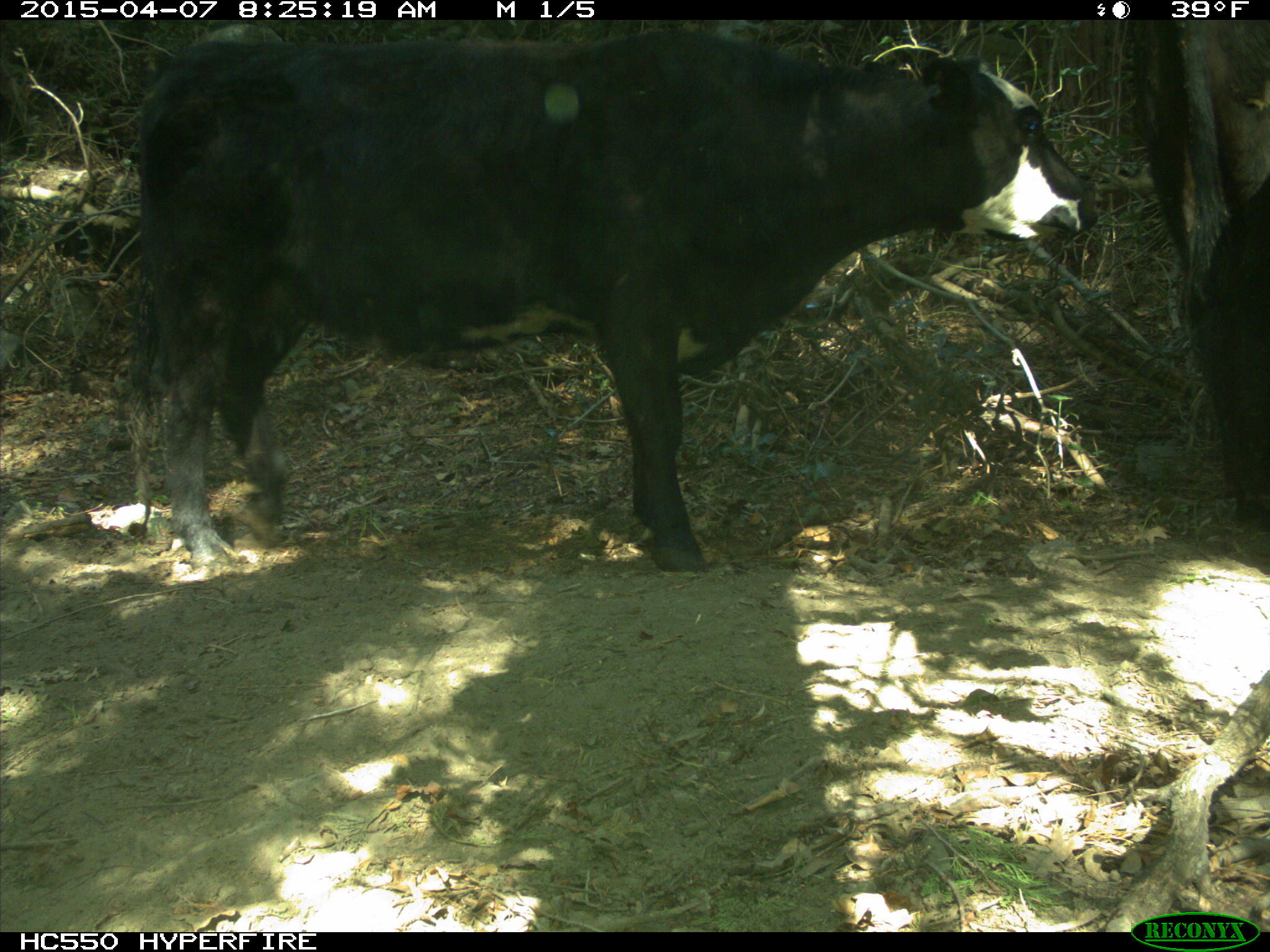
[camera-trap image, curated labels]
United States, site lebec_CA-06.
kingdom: Animalia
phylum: Chordata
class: Mammalia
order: Artiodactyla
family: Bovidae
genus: Bos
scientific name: Bos taurus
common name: domestic cow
Bos taurus (domestic cow).